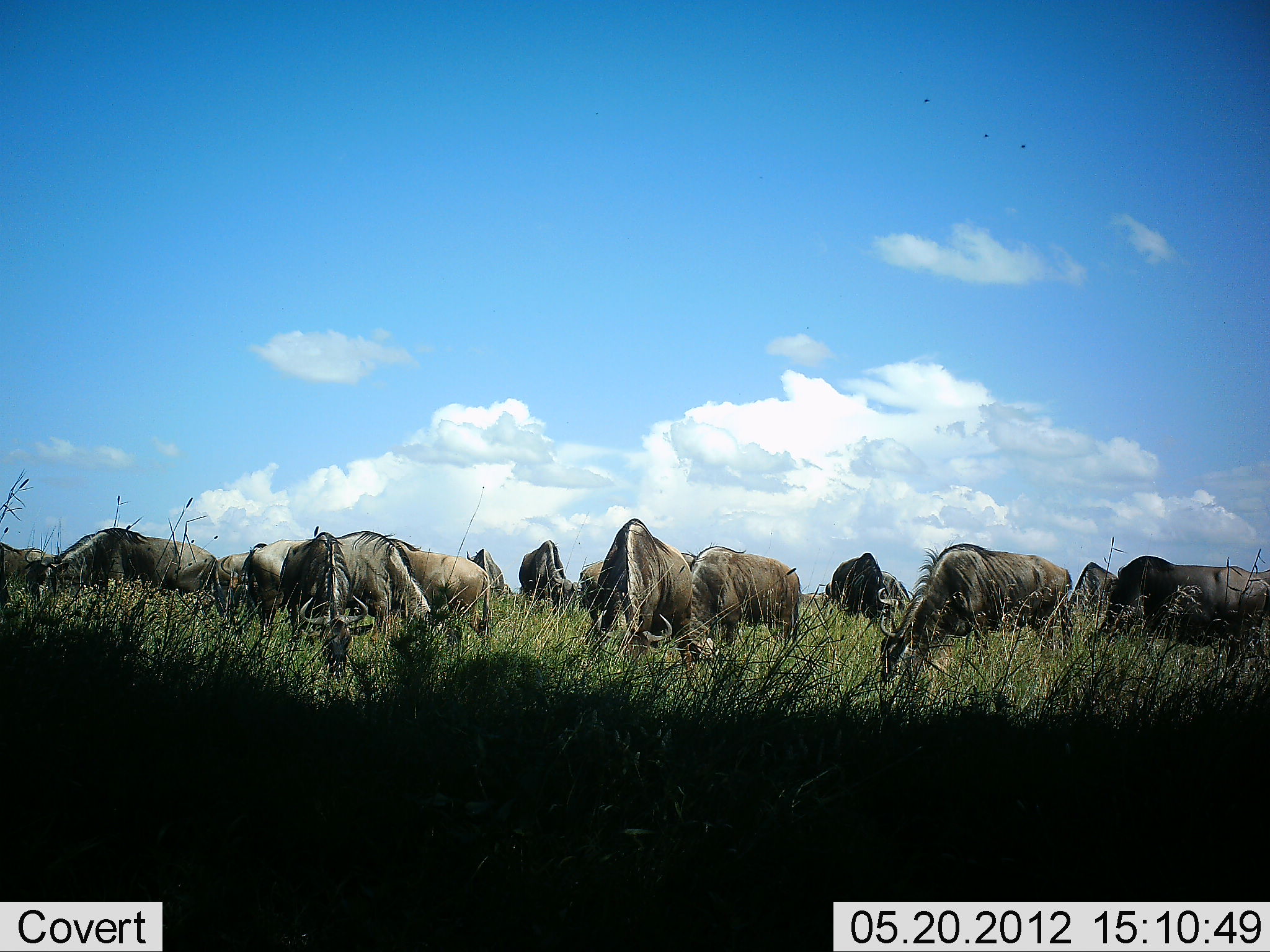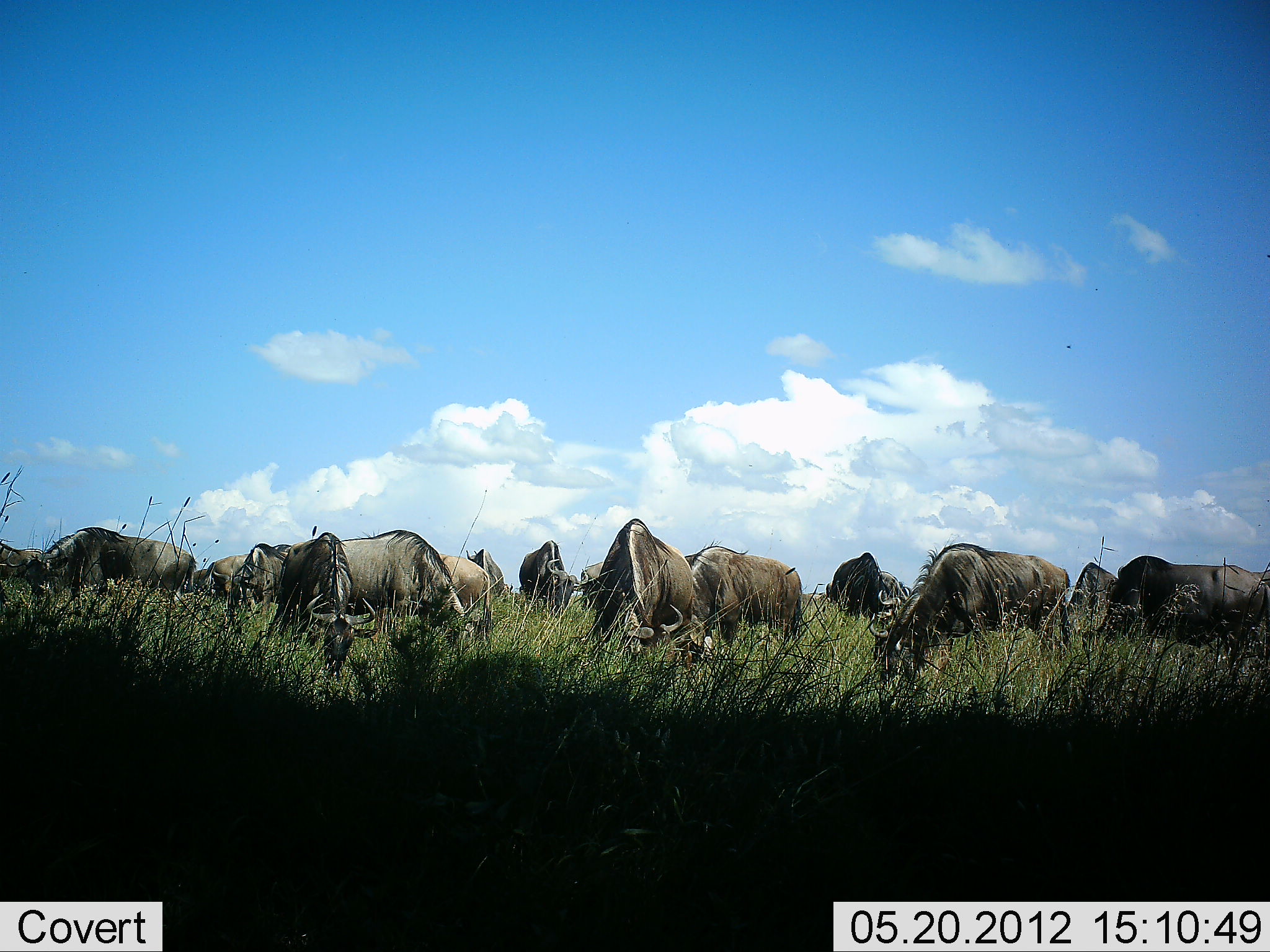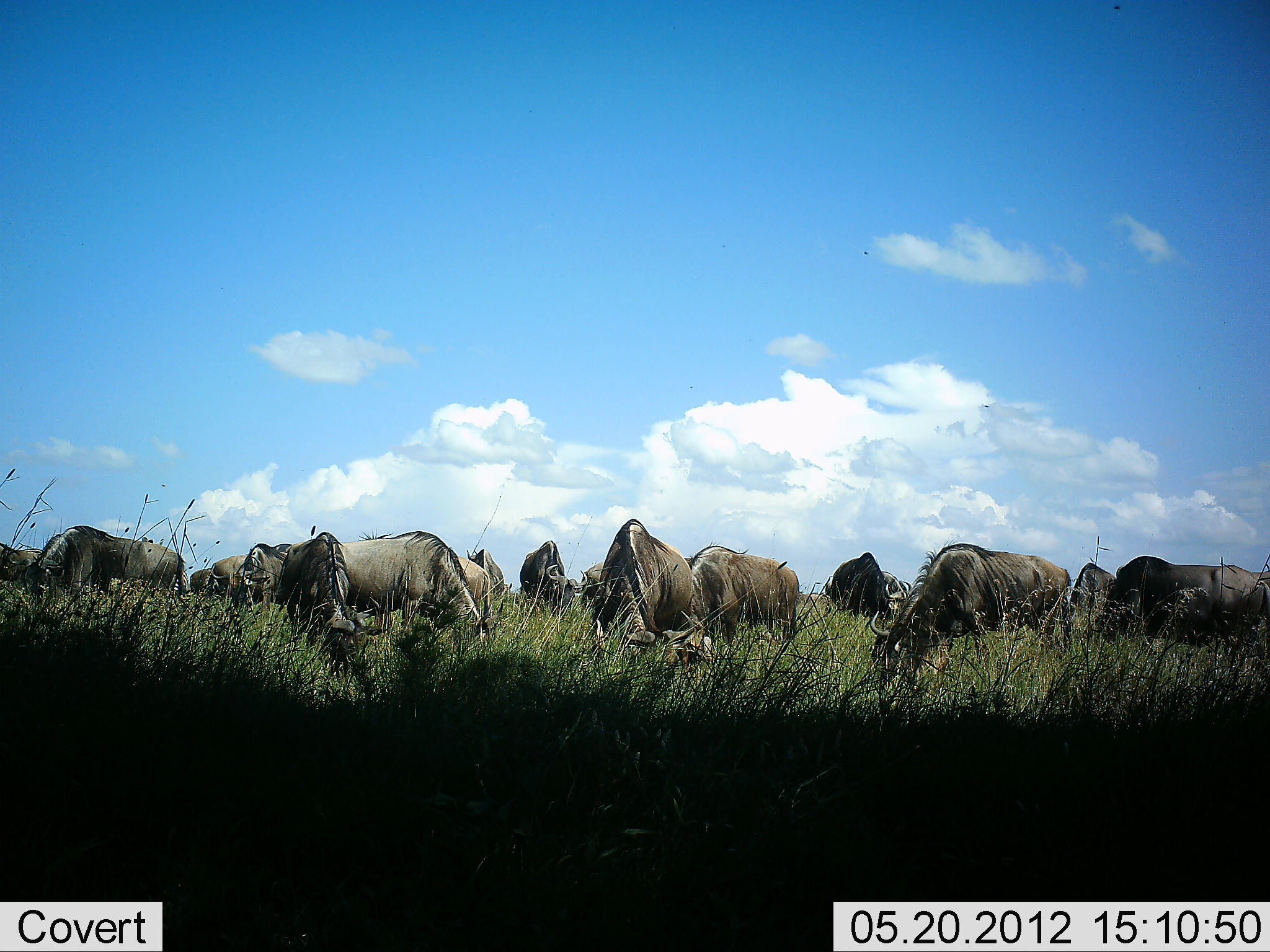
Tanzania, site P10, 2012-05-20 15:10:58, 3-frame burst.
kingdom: Animalia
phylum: Chordata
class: Mammalia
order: Artiodactyla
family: Bovidae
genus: Connochaetes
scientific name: Connochaetes taurinus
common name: blue wildebeest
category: wildebeest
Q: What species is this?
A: Wildebeest (blue wildebeest) (Connochaetes taurinus).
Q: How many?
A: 11-50.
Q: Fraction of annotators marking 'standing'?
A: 20%.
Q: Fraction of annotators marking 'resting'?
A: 0%.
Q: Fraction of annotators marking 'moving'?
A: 10%.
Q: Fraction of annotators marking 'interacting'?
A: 0%.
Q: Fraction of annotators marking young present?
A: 0%.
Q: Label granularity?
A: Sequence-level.